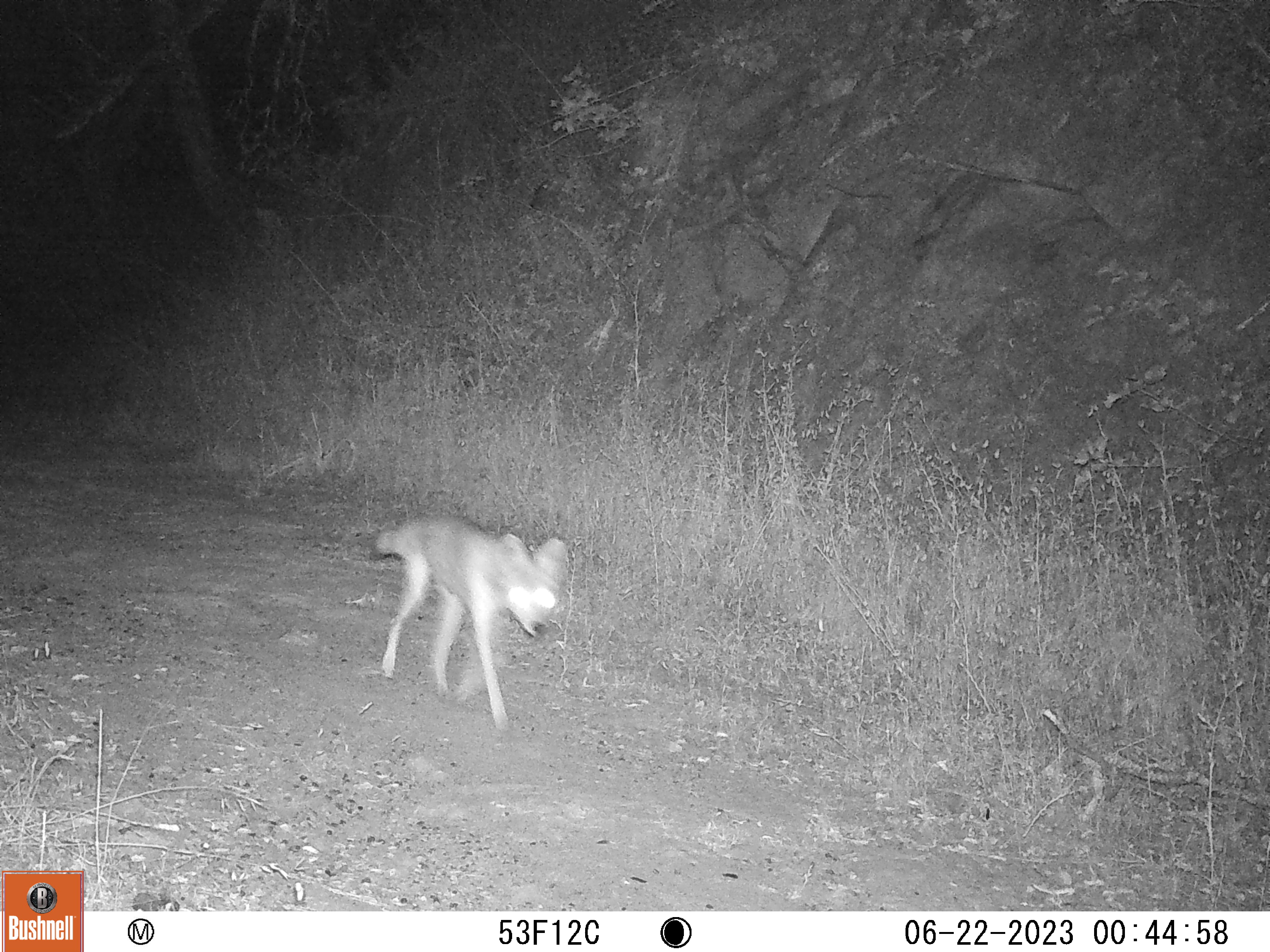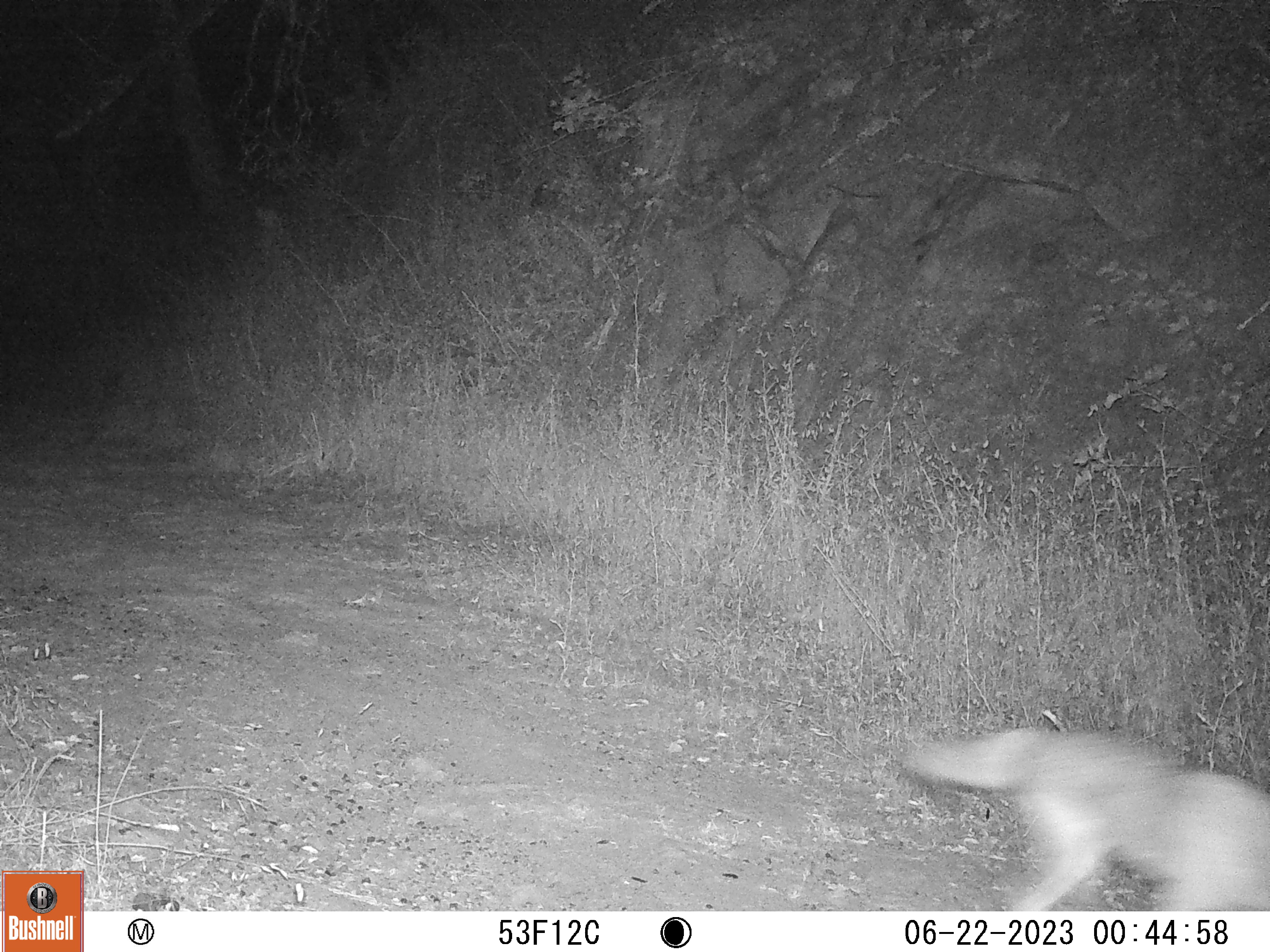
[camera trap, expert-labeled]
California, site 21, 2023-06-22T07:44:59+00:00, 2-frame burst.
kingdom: Animalia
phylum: Chordata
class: Mammalia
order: Carnivora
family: Canidae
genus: Canis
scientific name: Canis latrans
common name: coyote